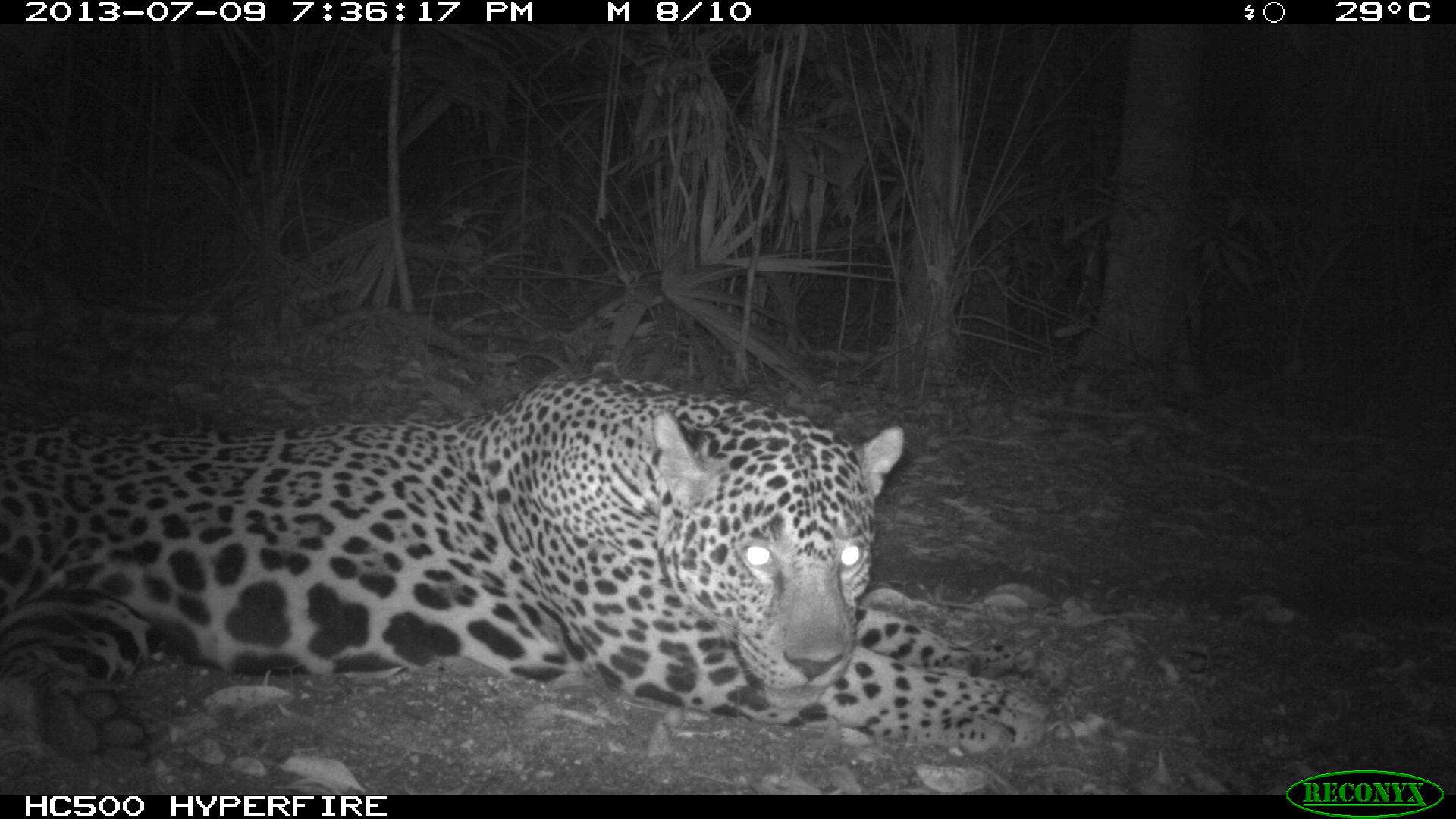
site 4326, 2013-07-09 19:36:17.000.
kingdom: Animalia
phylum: Chordata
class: Mammalia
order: Carnivora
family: Felidae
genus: Panthera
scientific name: Panthera onca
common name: jaguar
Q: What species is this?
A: Panthera onca (jaguar).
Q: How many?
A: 1.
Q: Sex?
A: Male.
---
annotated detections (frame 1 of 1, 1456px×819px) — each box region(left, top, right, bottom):
panthera onca: region(0, 368, 1062, 771)